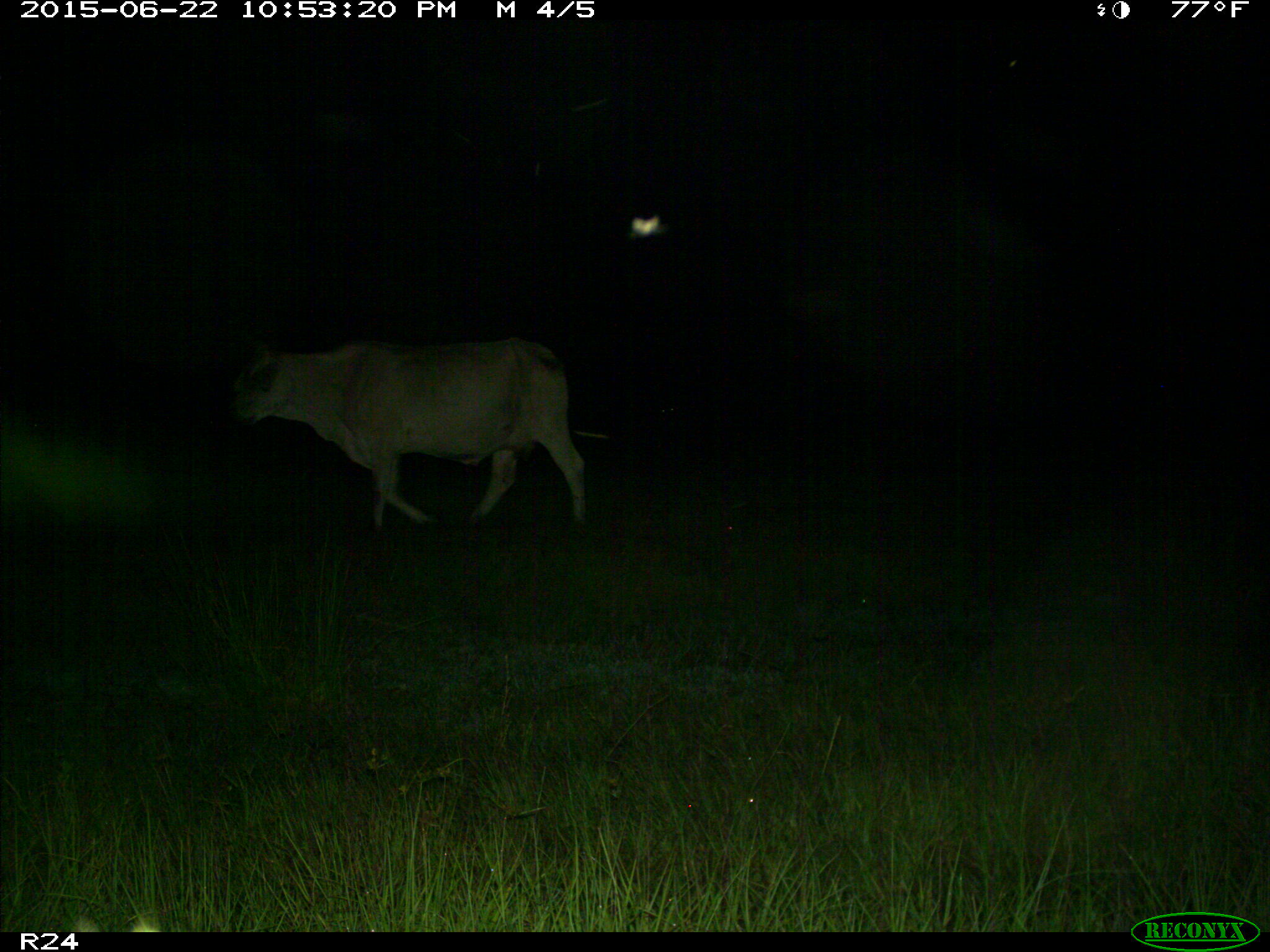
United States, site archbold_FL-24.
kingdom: Animalia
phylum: Chordata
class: Mammalia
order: Artiodactyla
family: Bovidae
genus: Bos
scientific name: Bos taurus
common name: domestic cow